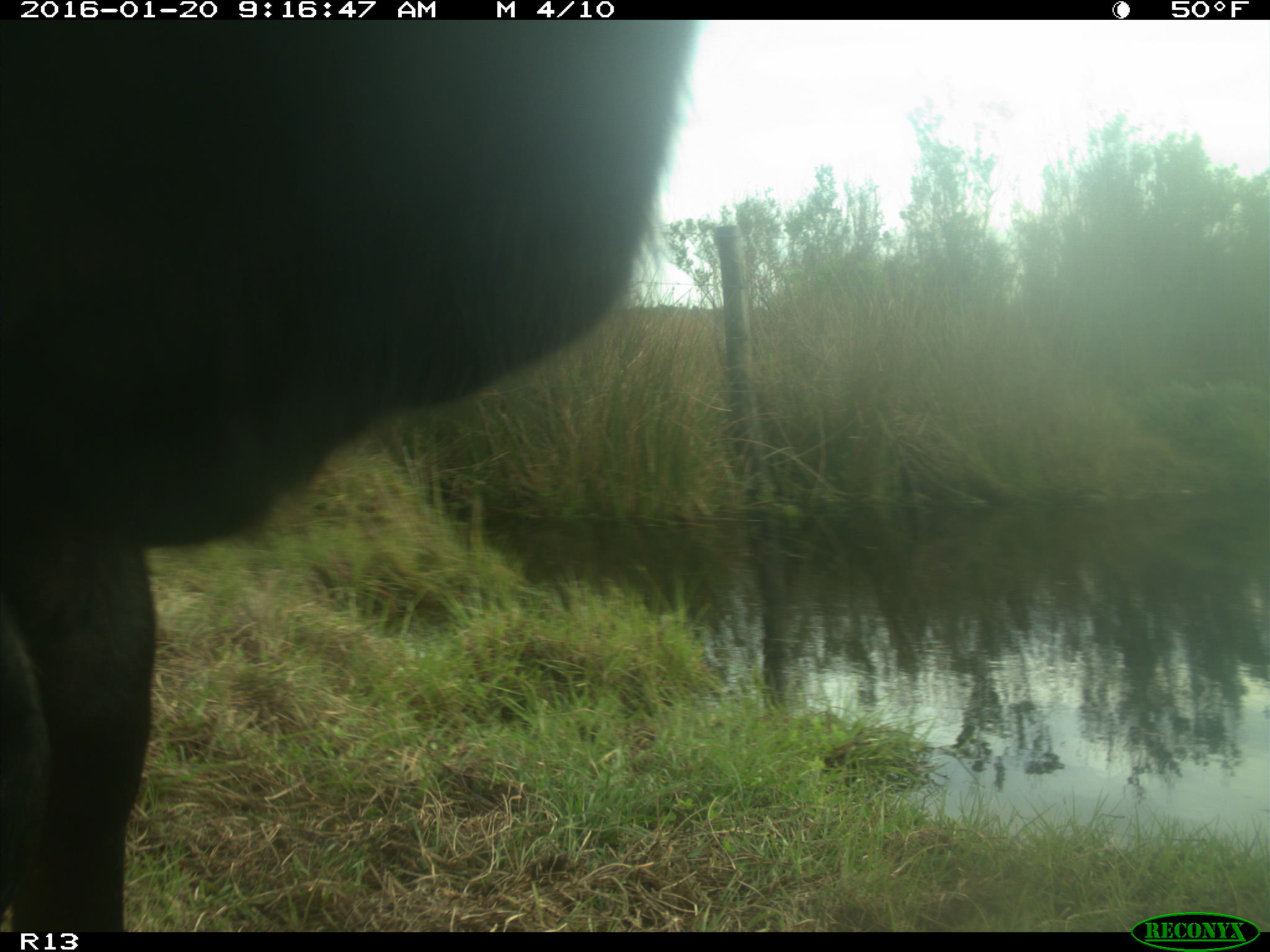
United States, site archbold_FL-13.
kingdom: Animalia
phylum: Chordata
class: Mammalia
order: Artiodactyla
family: Bovidae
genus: Bos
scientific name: Bos taurus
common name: domestic cow